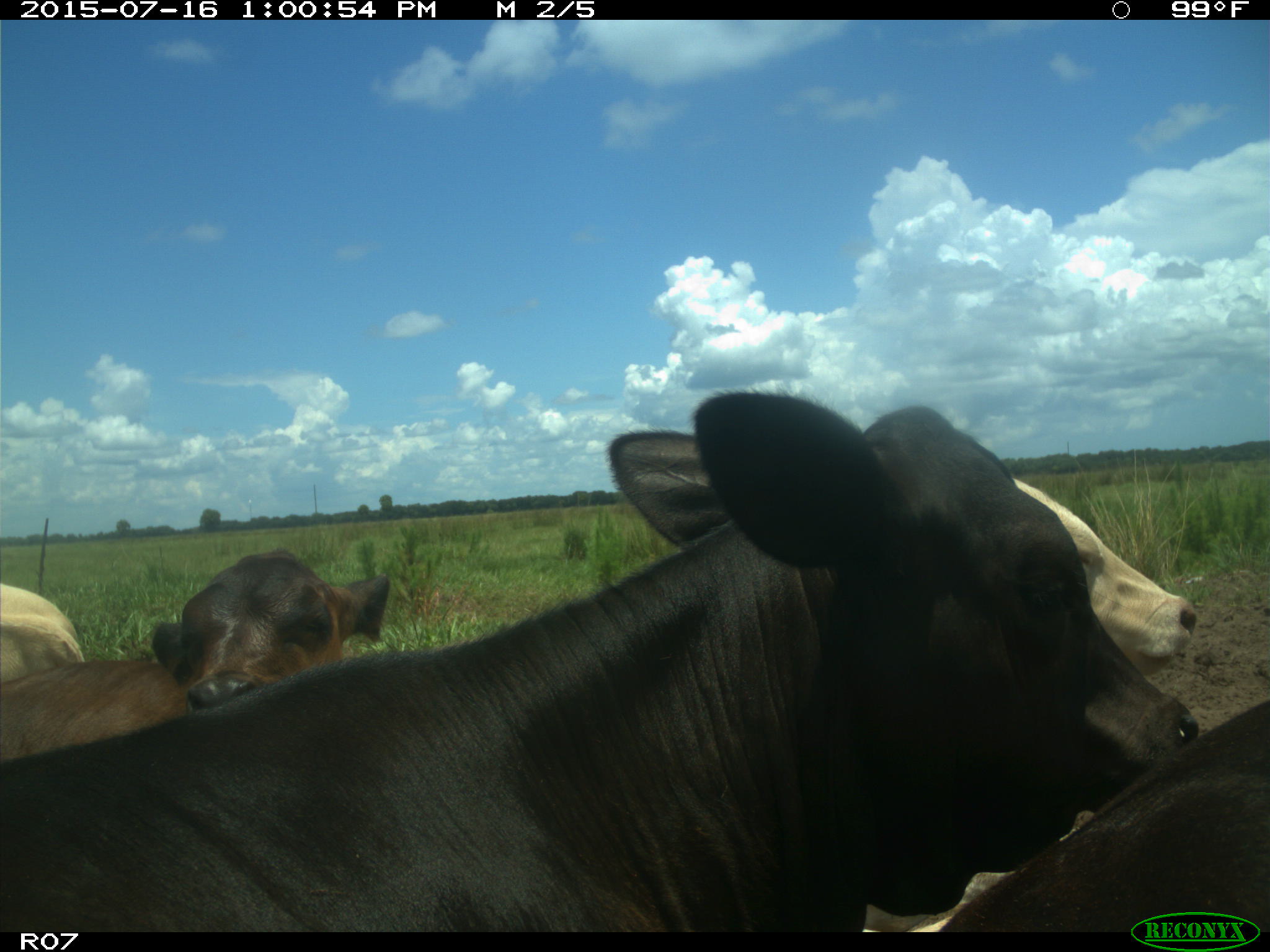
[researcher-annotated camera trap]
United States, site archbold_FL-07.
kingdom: Animalia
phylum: Chordata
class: Mammalia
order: Artiodactyla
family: Bovidae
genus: Bos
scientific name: Bos taurus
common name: domestic cow